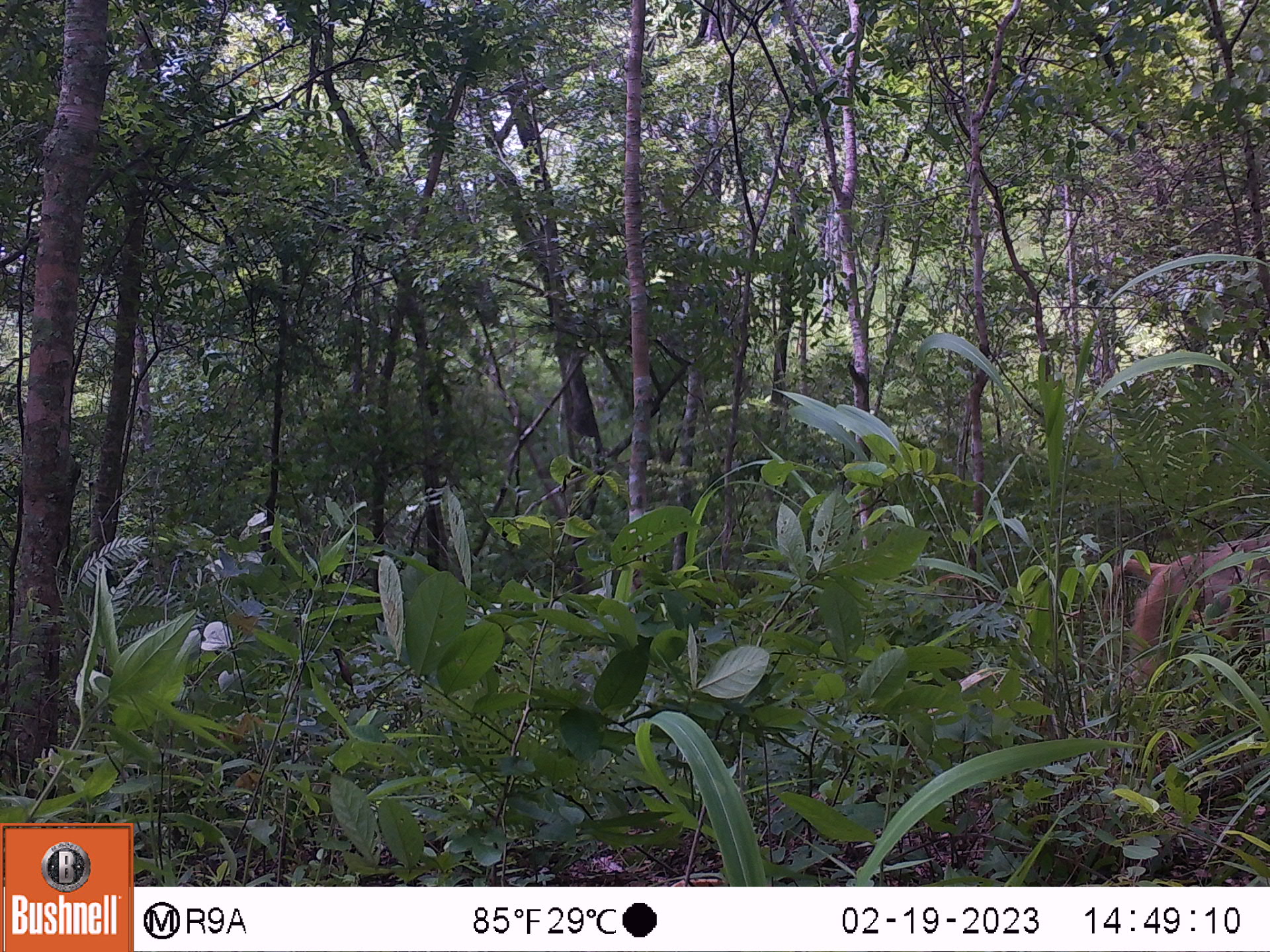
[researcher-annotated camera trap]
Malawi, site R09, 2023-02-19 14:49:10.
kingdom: Animalia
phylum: Chordata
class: Mammalia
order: Primates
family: Cercopithecidae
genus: Papio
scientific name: Papio cynocephalus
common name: yellow baboon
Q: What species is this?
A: Yellow baboon (Papio cynocephalus).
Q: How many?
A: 1.